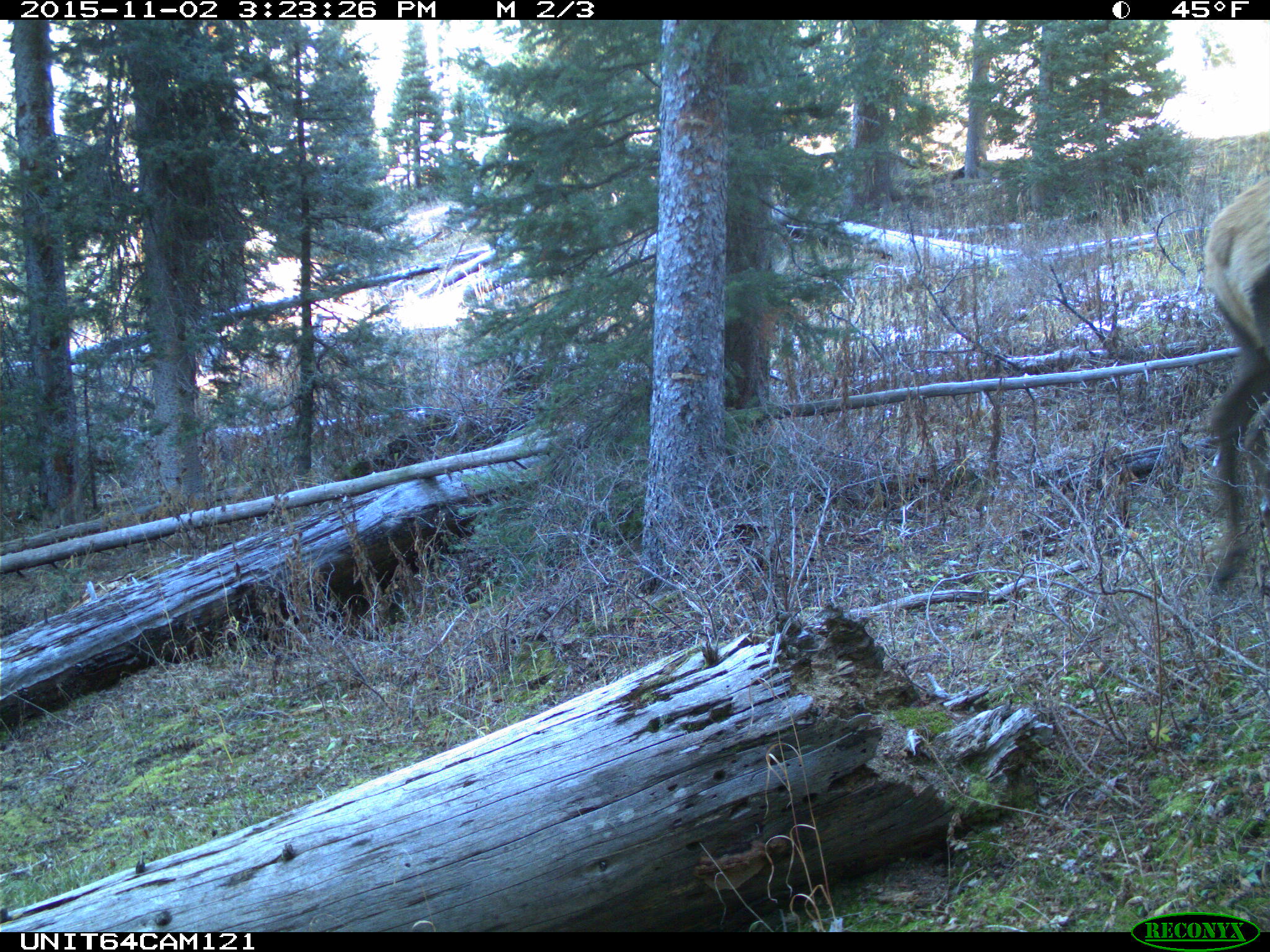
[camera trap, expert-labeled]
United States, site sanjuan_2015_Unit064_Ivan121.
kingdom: Animalia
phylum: Chordata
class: Mammalia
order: Artiodactyla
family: Cervidae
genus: Cervus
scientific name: Cervus elaphus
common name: red deer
Cervus elaphus (red deer).